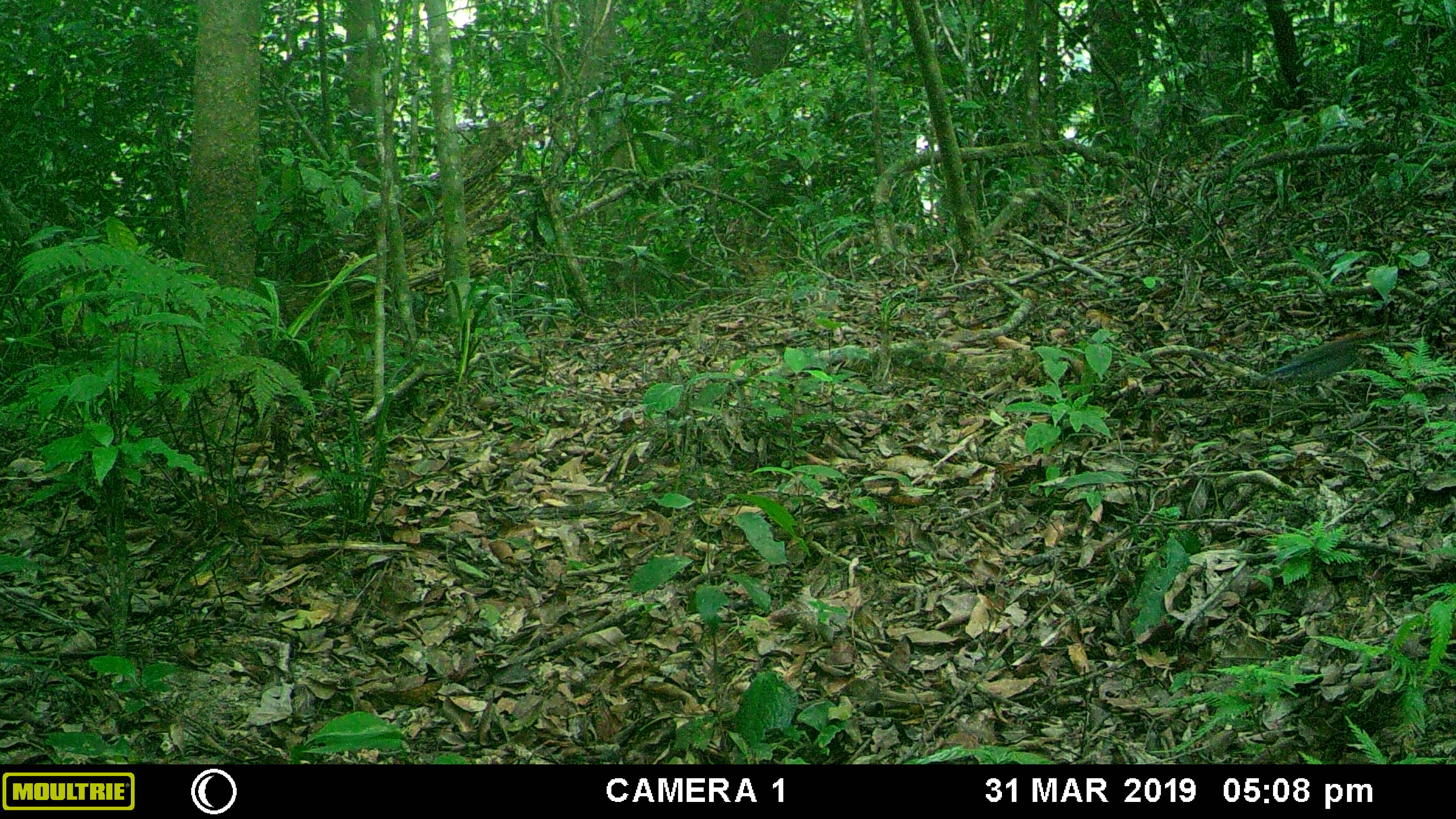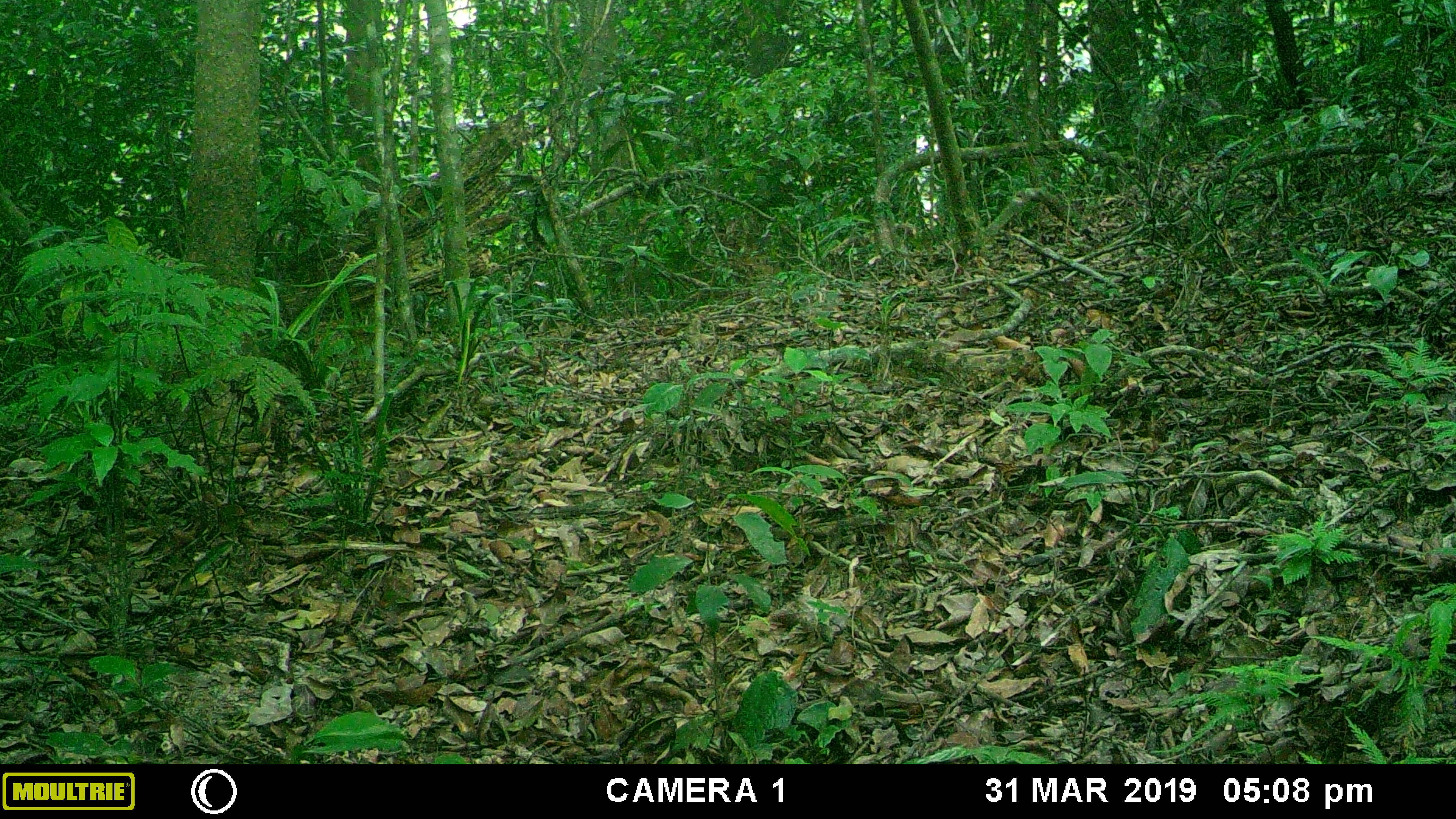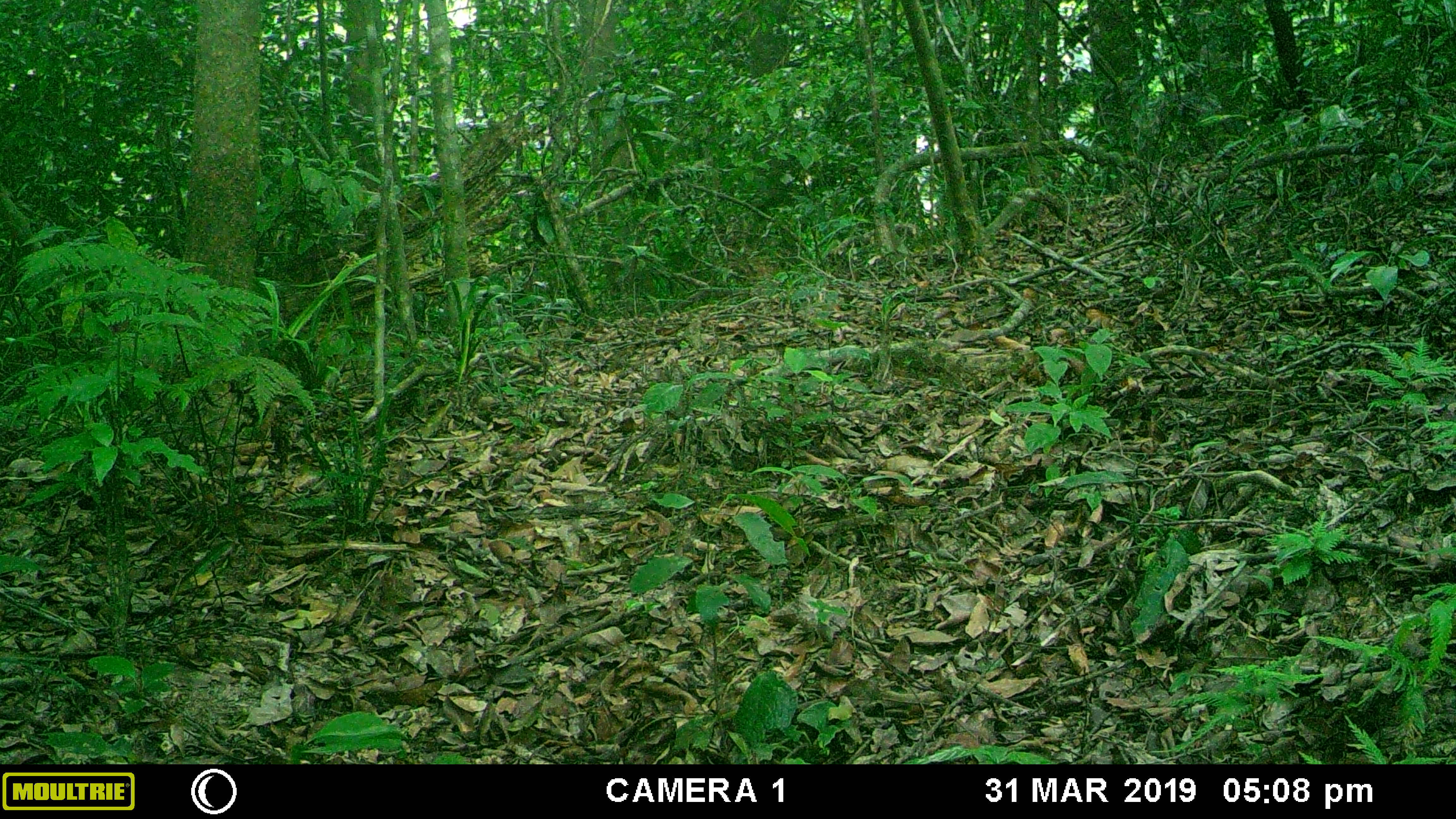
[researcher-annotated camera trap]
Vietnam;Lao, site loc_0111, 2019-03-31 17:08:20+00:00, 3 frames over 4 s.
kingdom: Animalia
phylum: Chordata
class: Aves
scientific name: Aves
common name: bird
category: unidentified bird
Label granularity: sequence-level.